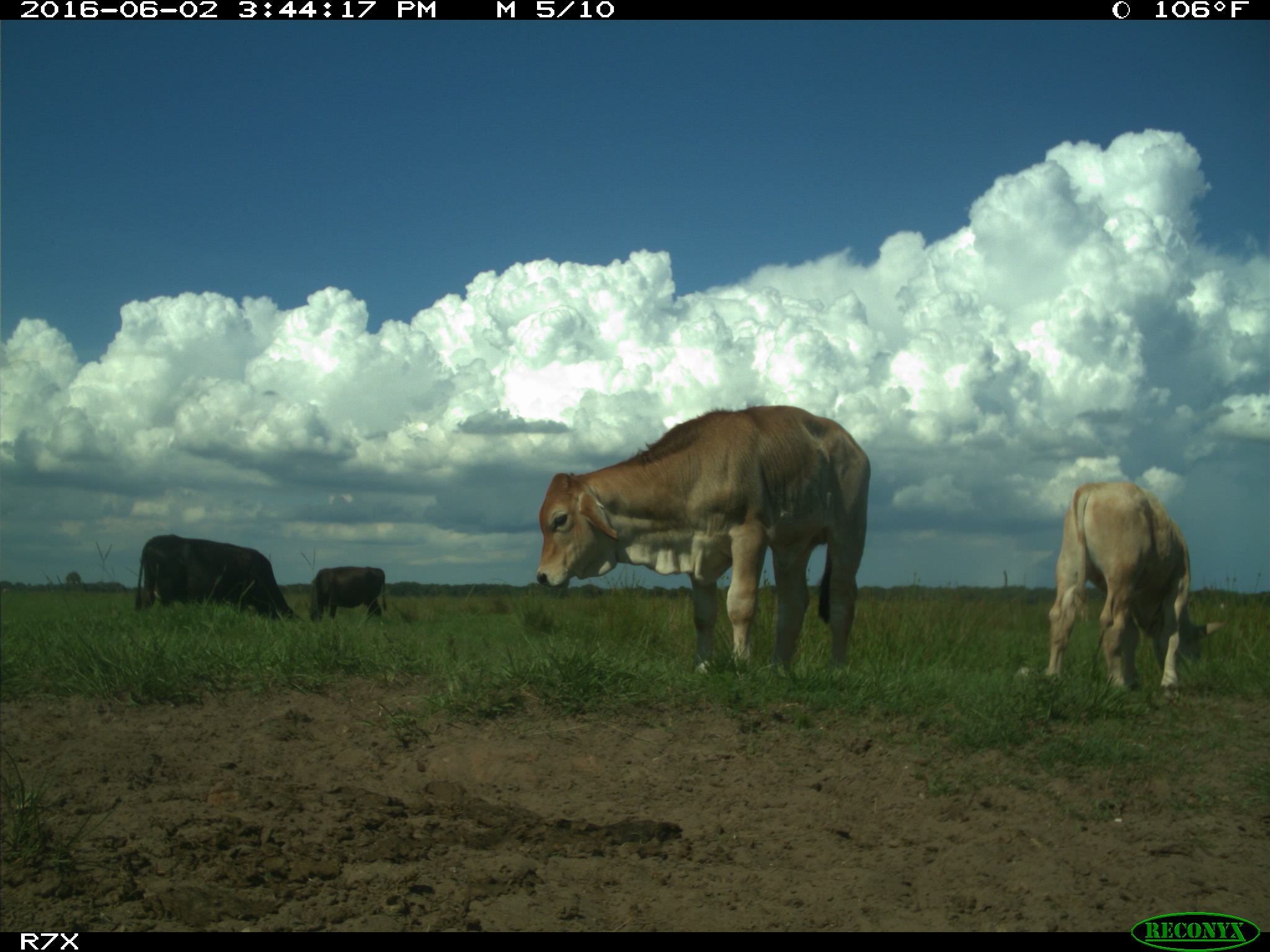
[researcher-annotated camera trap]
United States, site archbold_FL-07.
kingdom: Animalia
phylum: Chordata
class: Mammalia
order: Artiodactyla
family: Bovidae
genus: Bos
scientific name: Bos taurus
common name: domestic cow